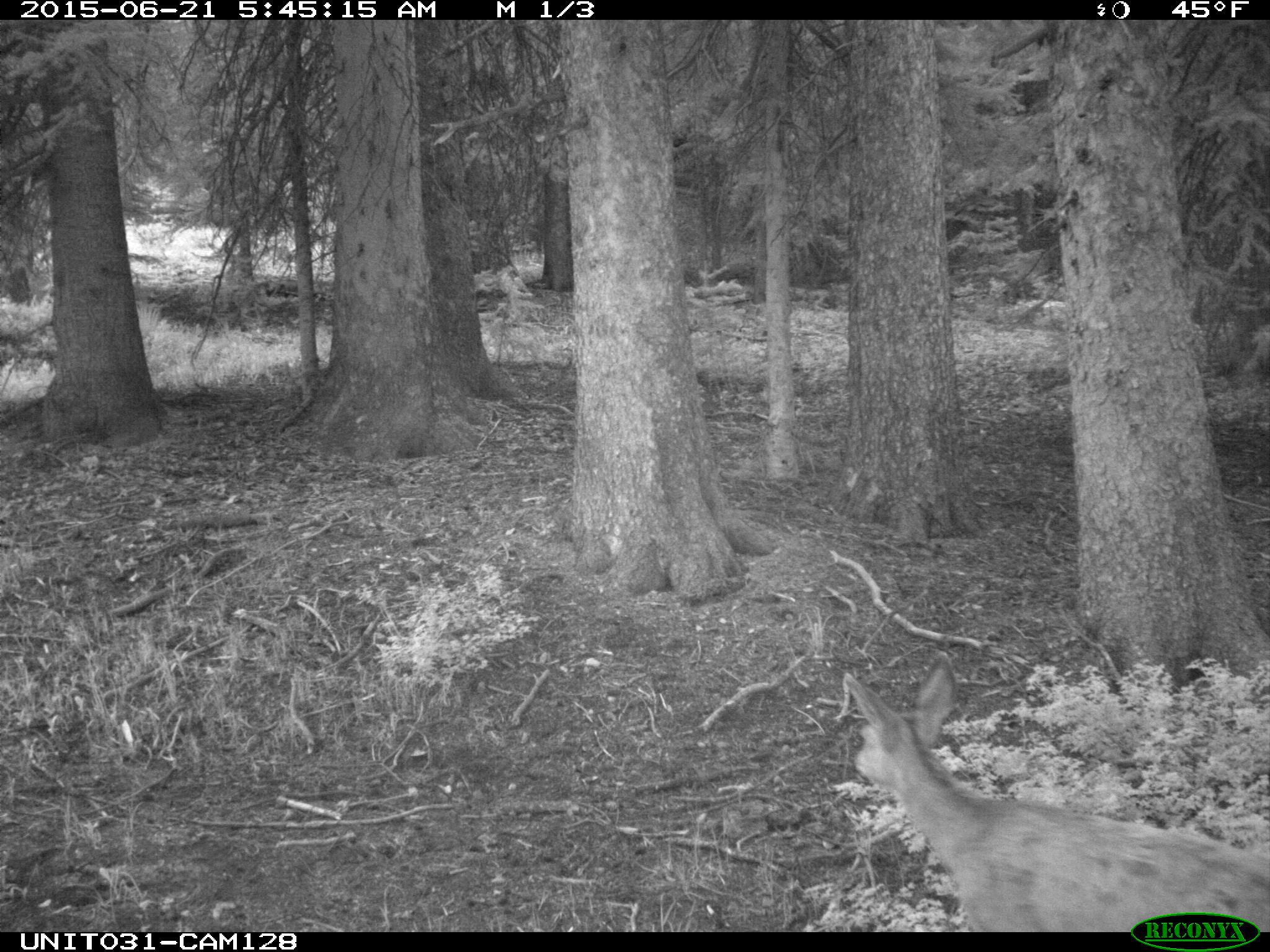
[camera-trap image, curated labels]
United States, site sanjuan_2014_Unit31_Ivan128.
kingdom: Animalia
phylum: Chordata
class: Mammalia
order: Artiodactyla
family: Cervidae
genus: Odocoileus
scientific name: Odocoileus hemionus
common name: mule deer